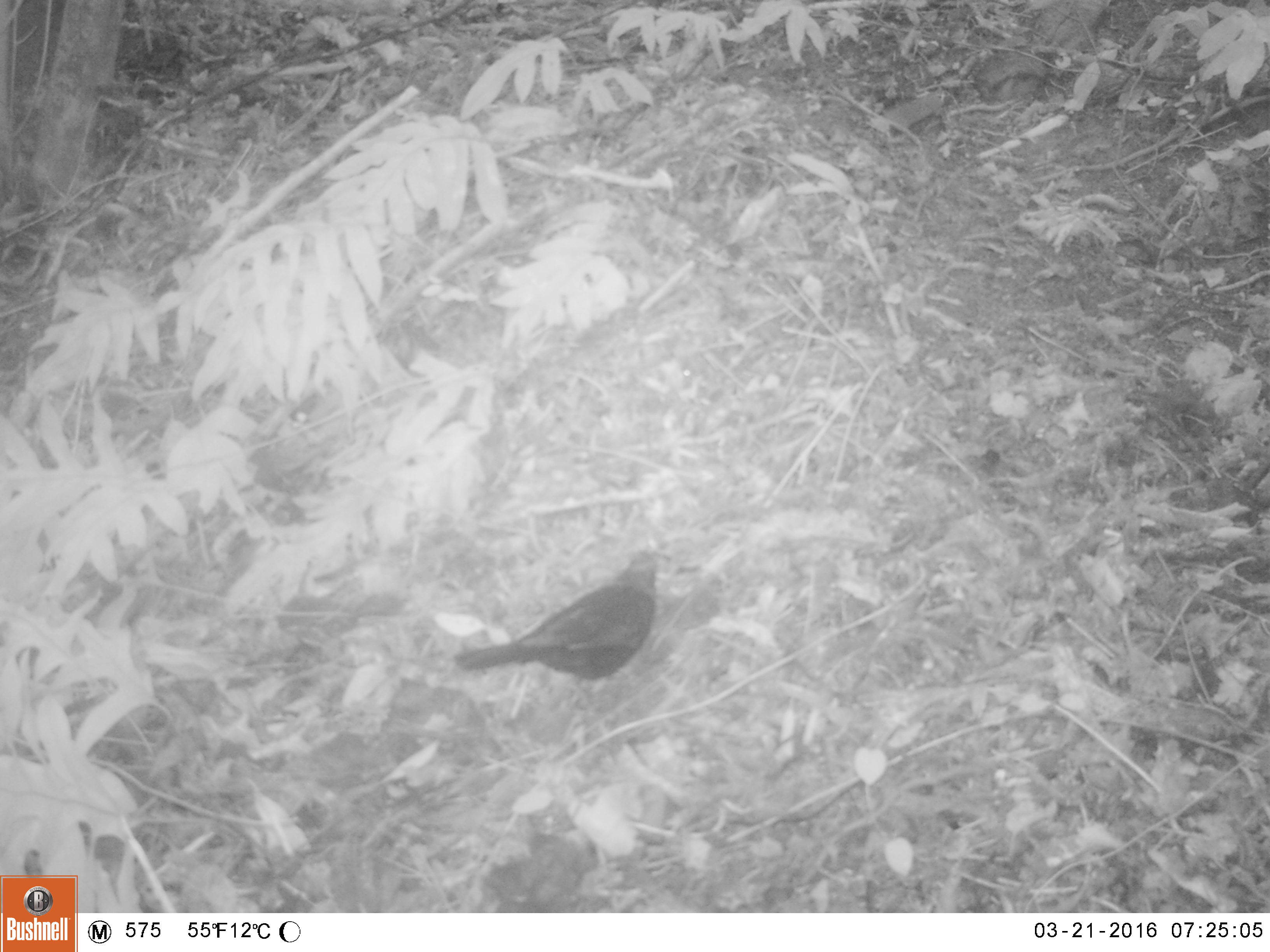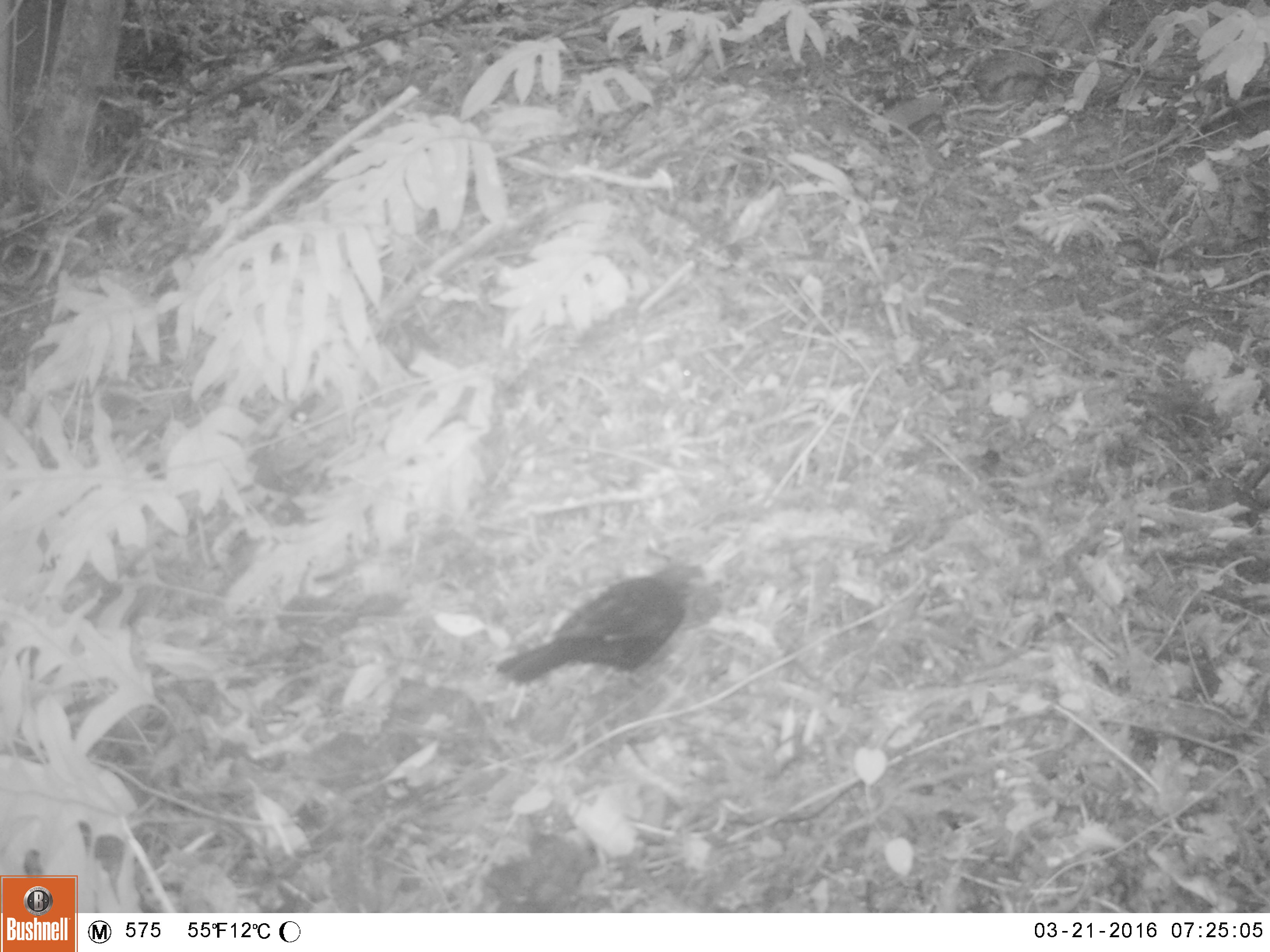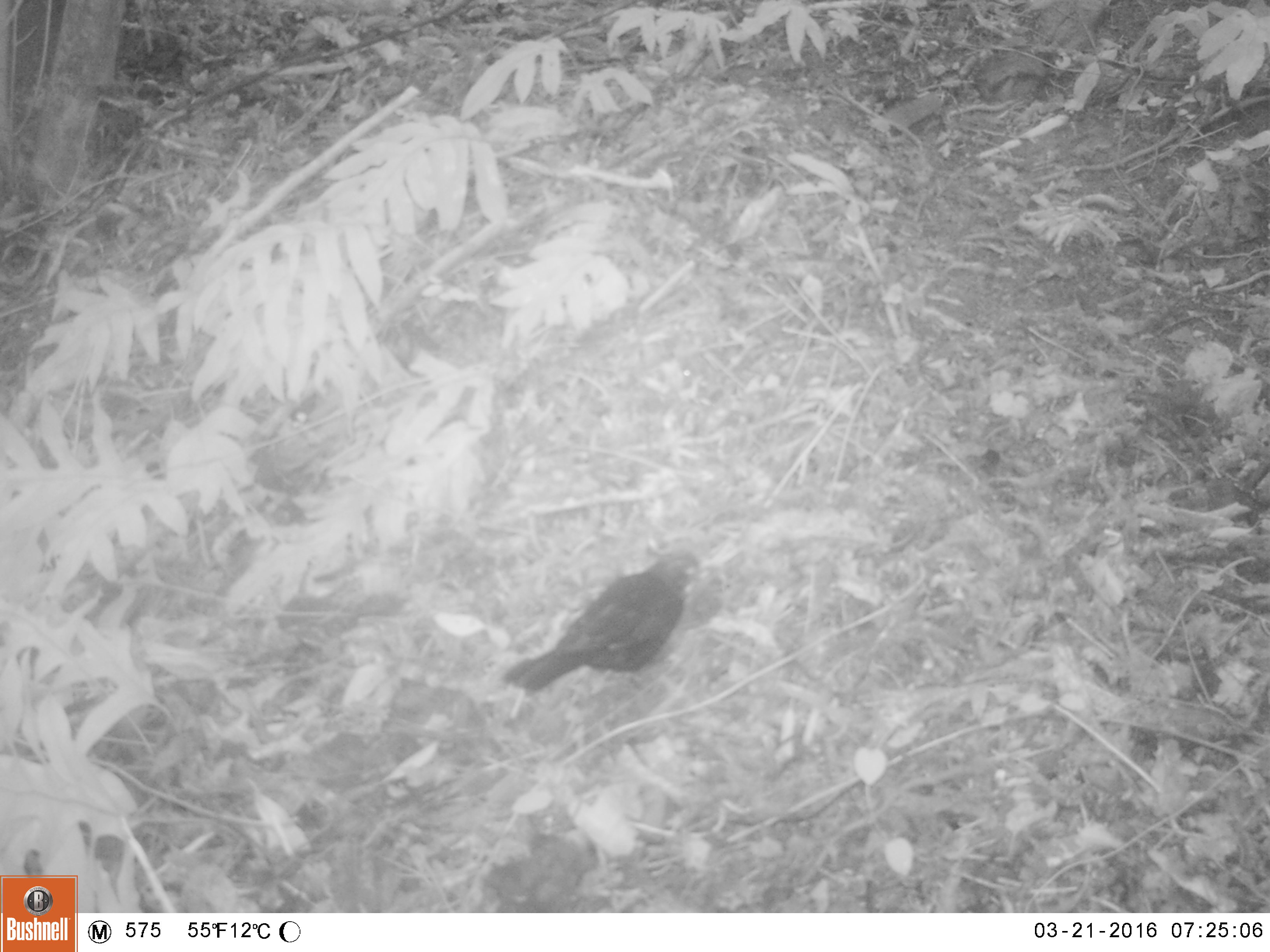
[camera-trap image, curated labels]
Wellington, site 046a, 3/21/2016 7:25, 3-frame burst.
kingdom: Animalia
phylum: Chordata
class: Aves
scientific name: Aves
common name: bird